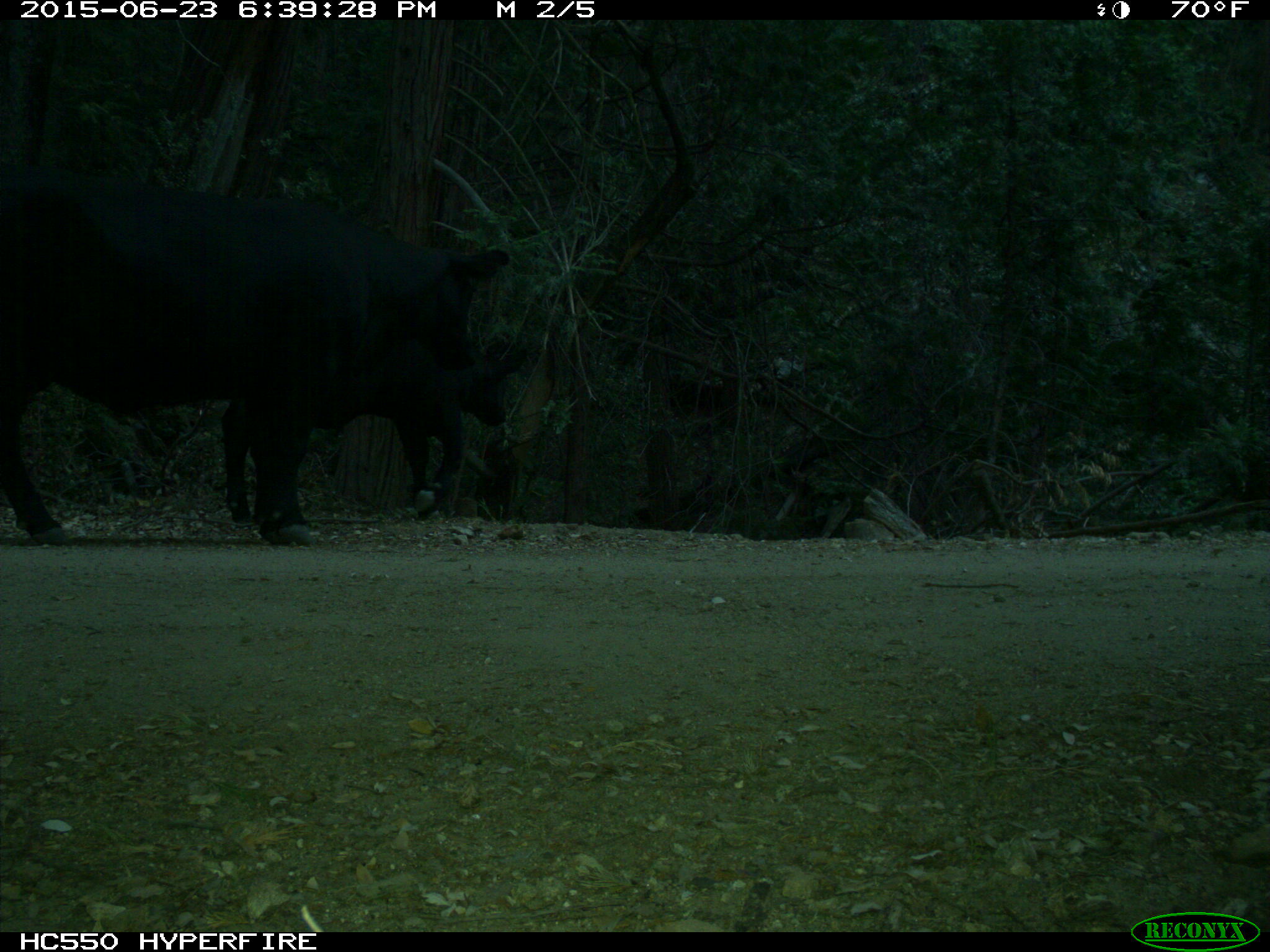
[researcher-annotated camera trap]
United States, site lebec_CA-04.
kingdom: Animalia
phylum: Chordata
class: Mammalia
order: Artiodactyla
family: Bovidae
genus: Bos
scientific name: Bos taurus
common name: domestic cow